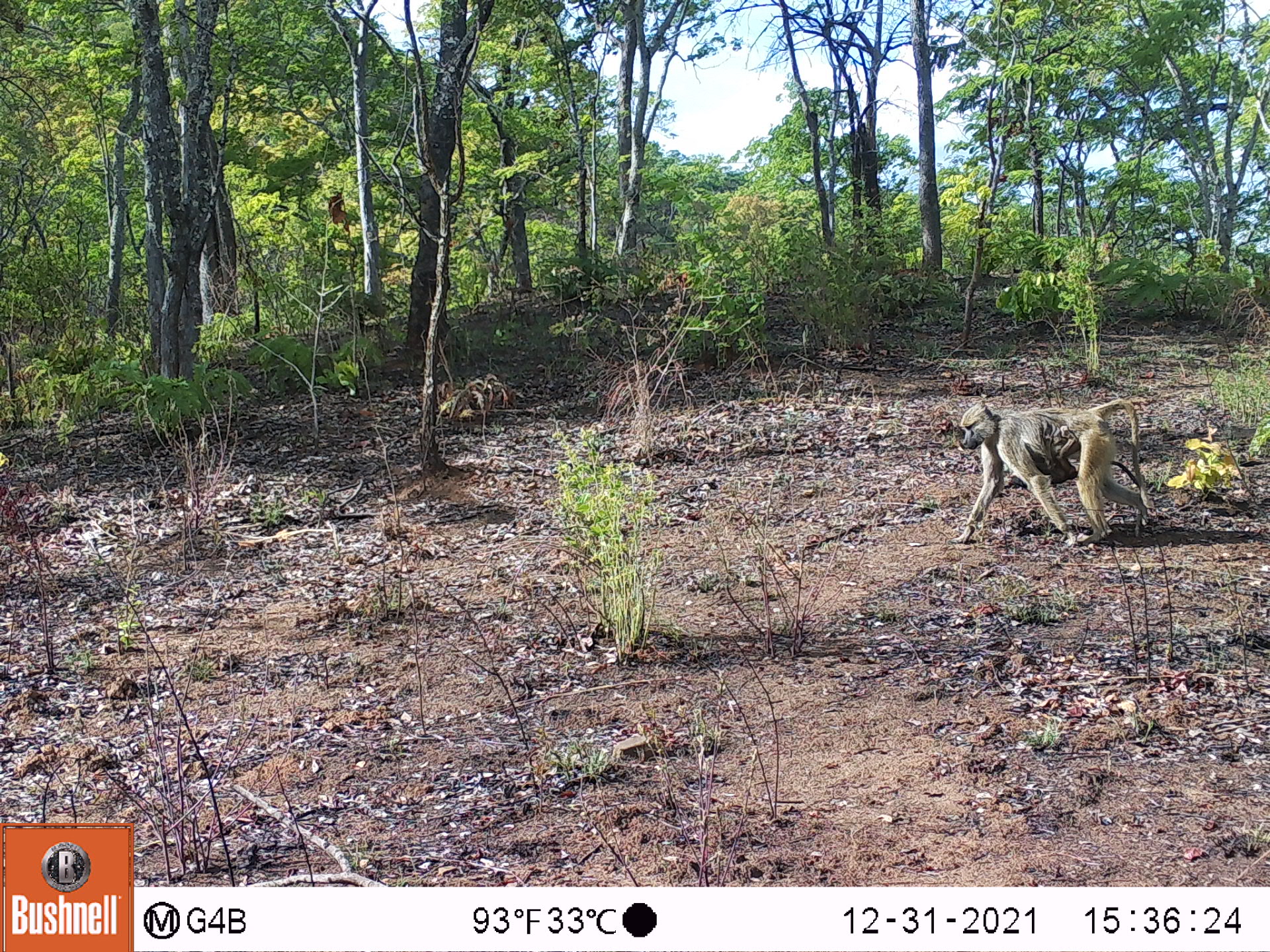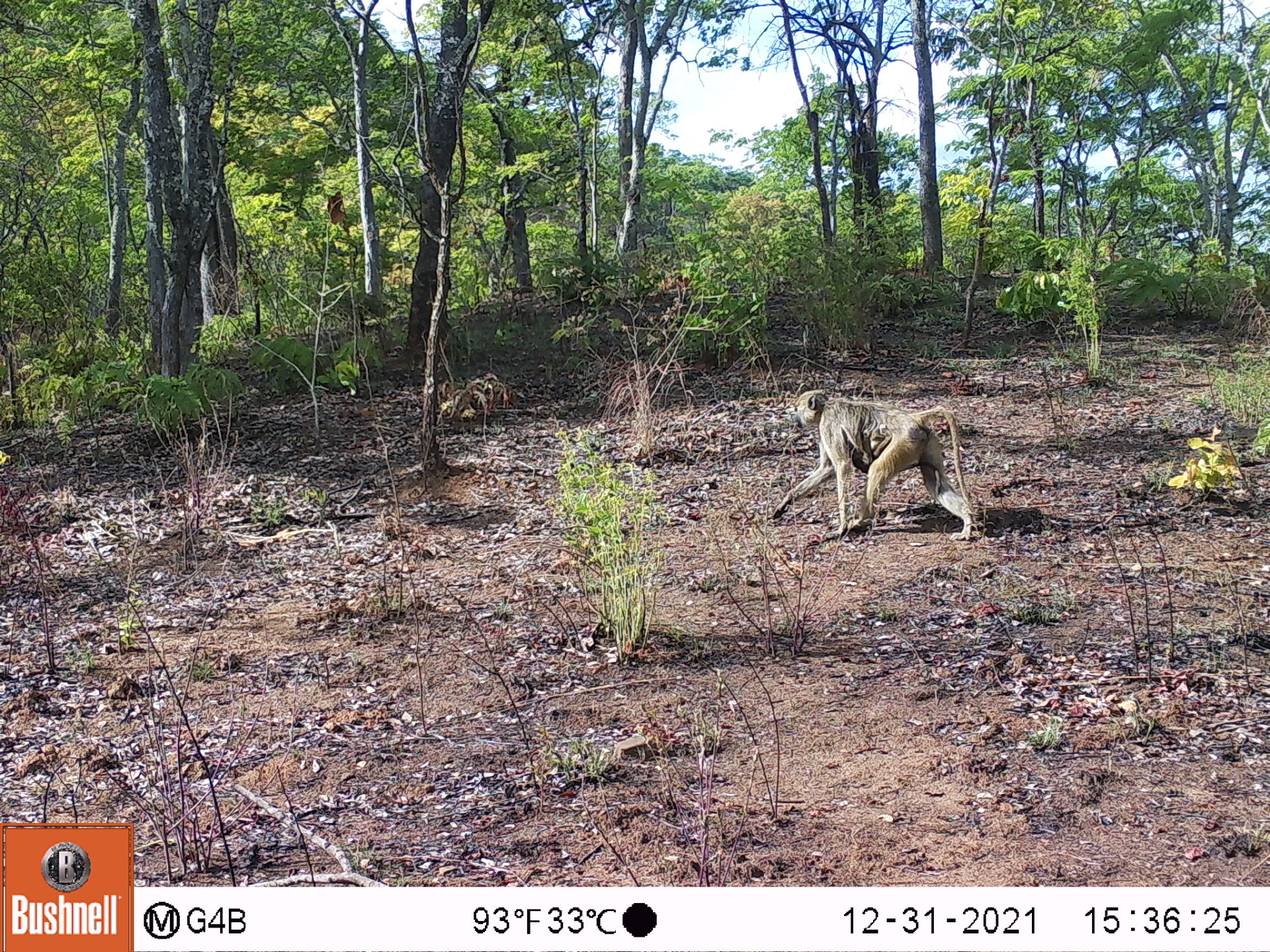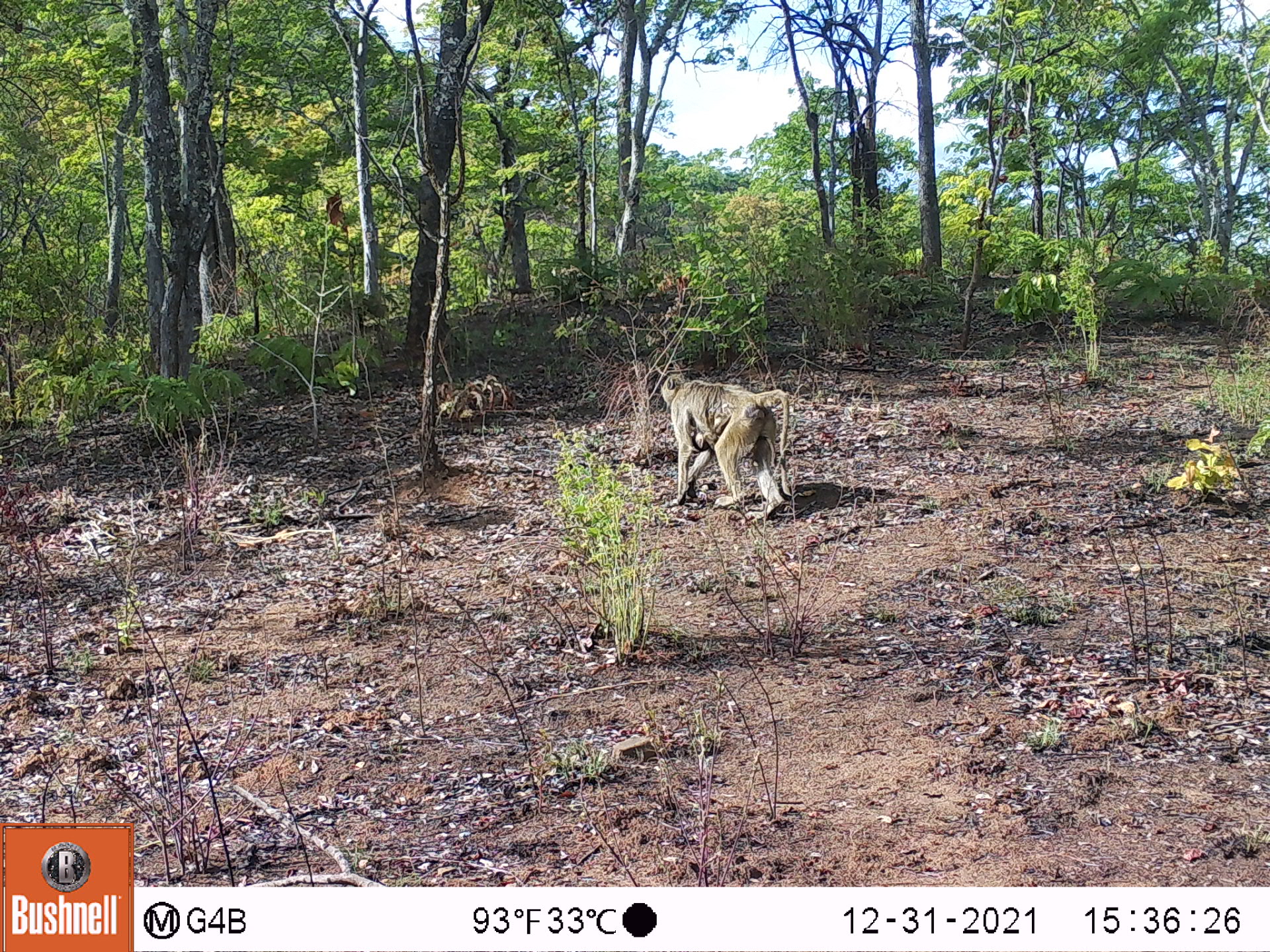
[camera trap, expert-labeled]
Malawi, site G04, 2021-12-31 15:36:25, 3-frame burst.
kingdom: Animalia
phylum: Chordata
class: Mammalia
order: Primates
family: Cercopithecidae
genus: Papio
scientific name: Papio cynocephalus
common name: yellow baboon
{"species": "yellow baboon (Papio cynocephalus)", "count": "2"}